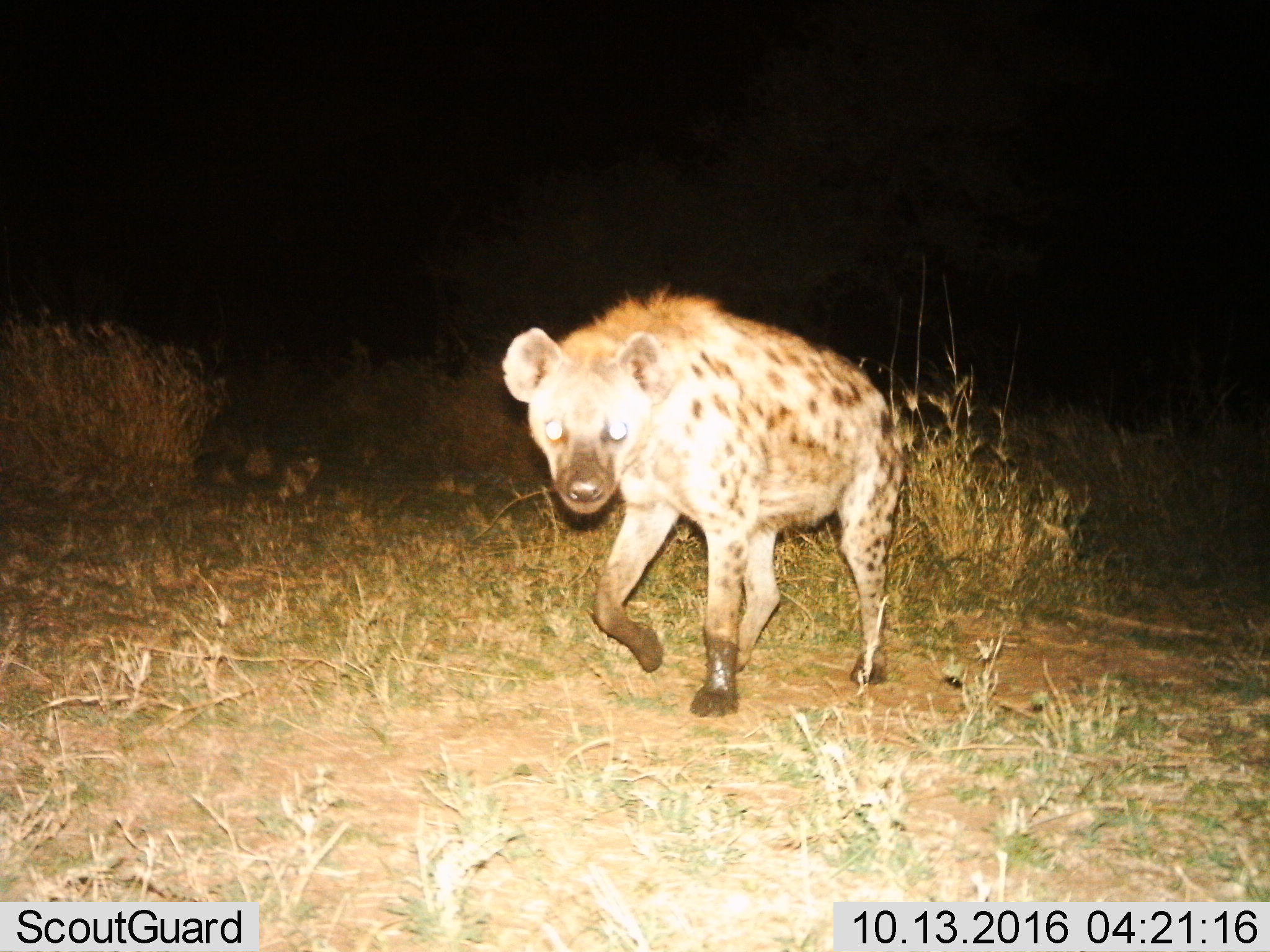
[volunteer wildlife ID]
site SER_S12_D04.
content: unidentified animal